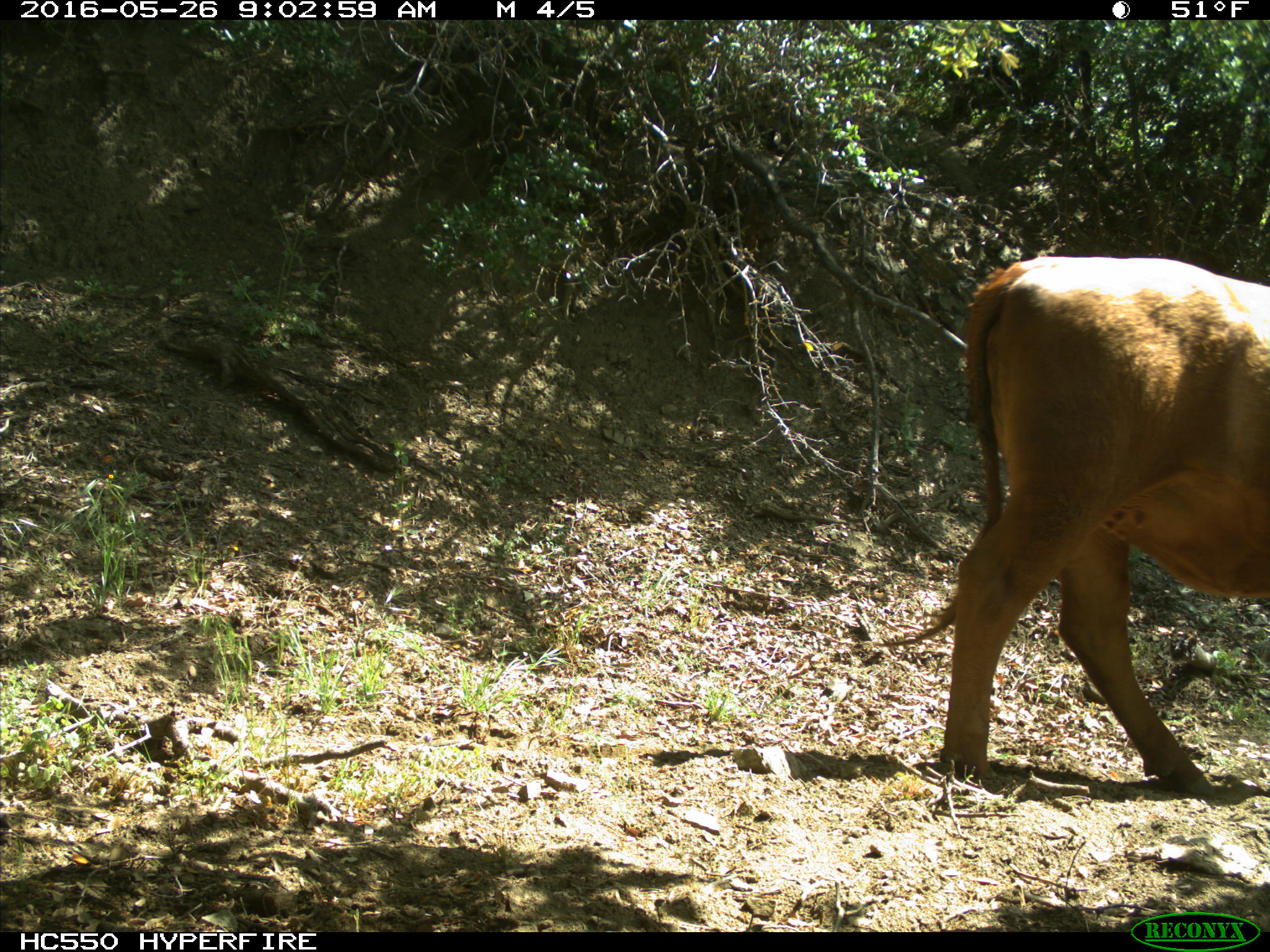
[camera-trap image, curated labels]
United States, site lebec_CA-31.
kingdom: Animalia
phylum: Chordata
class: Mammalia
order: Artiodactyla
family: Bovidae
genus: Bos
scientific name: Bos taurus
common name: domestic cow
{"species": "Bos taurus (domestic cow)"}